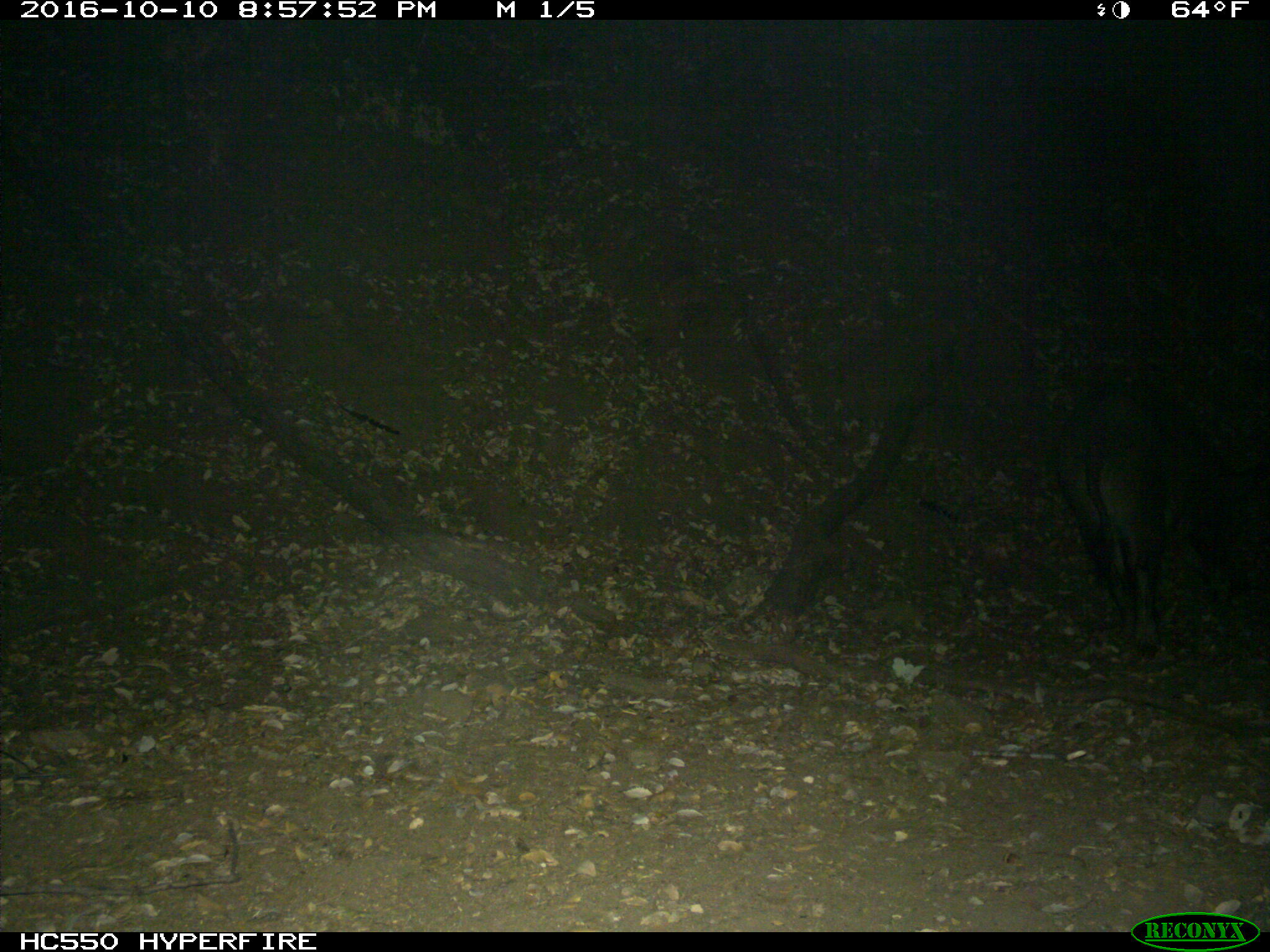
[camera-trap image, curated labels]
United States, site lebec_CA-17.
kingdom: Animalia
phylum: Chordata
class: Mammalia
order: Artiodactyla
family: Suidae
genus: Sus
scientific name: Sus scrofa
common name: wild boar